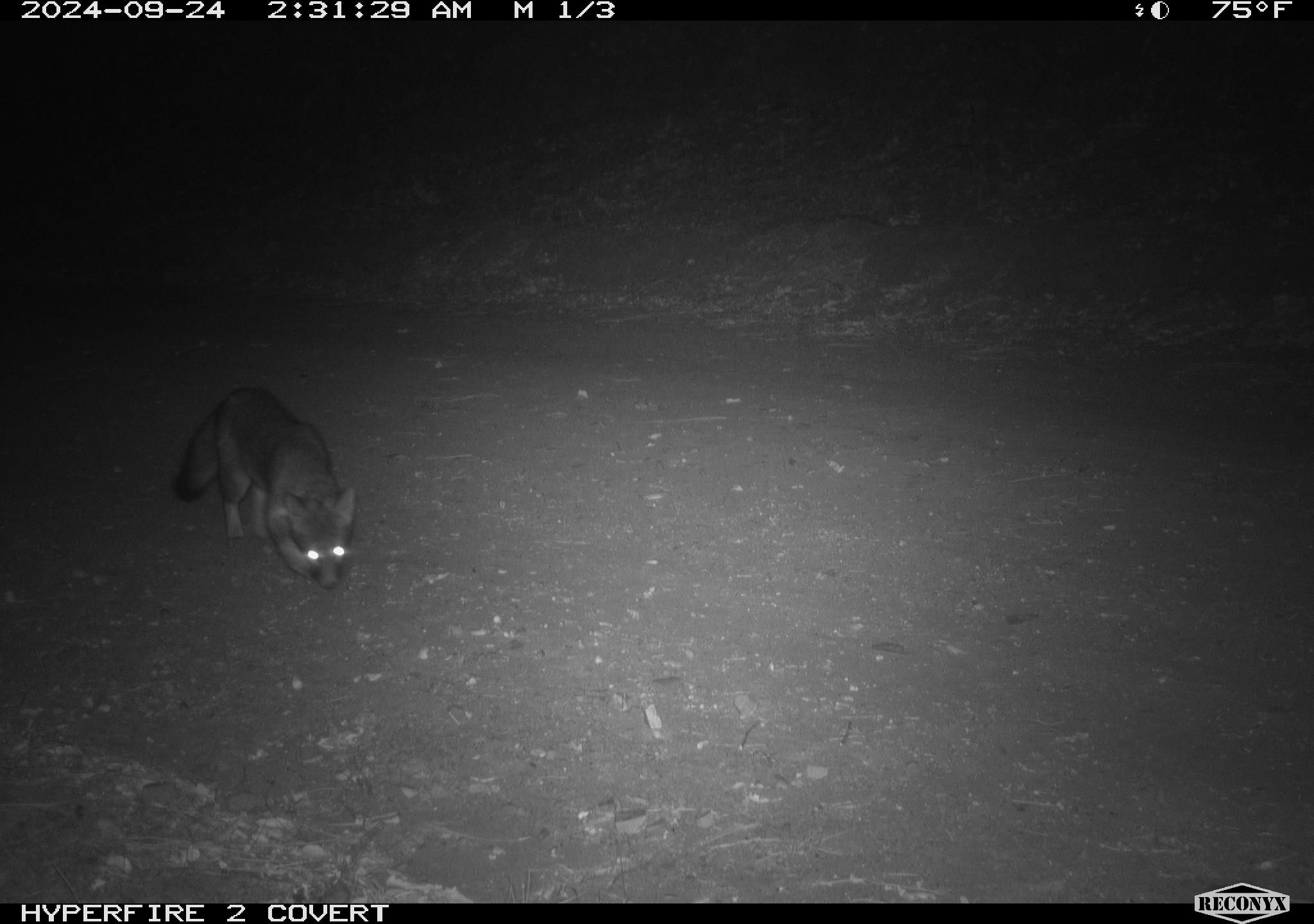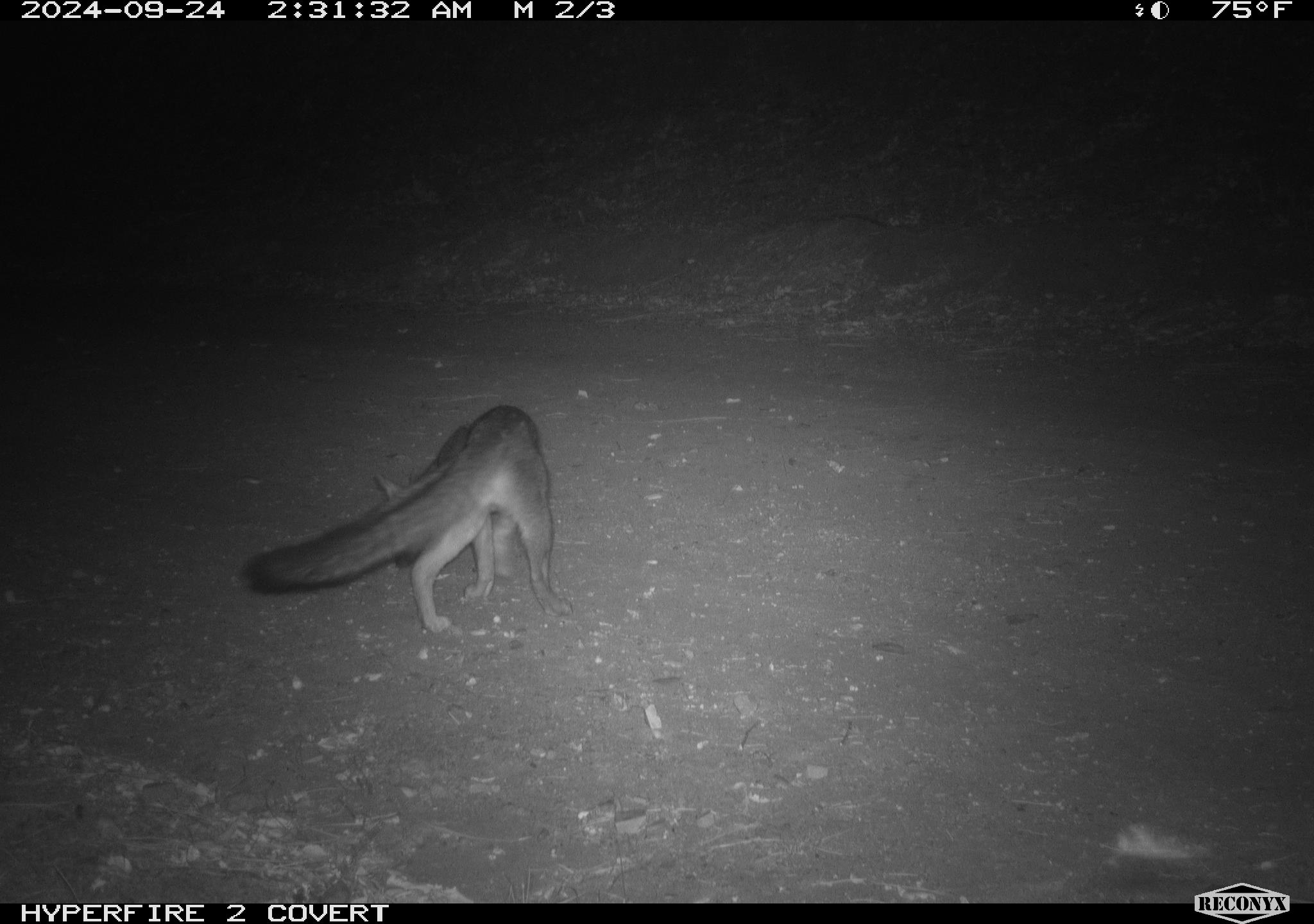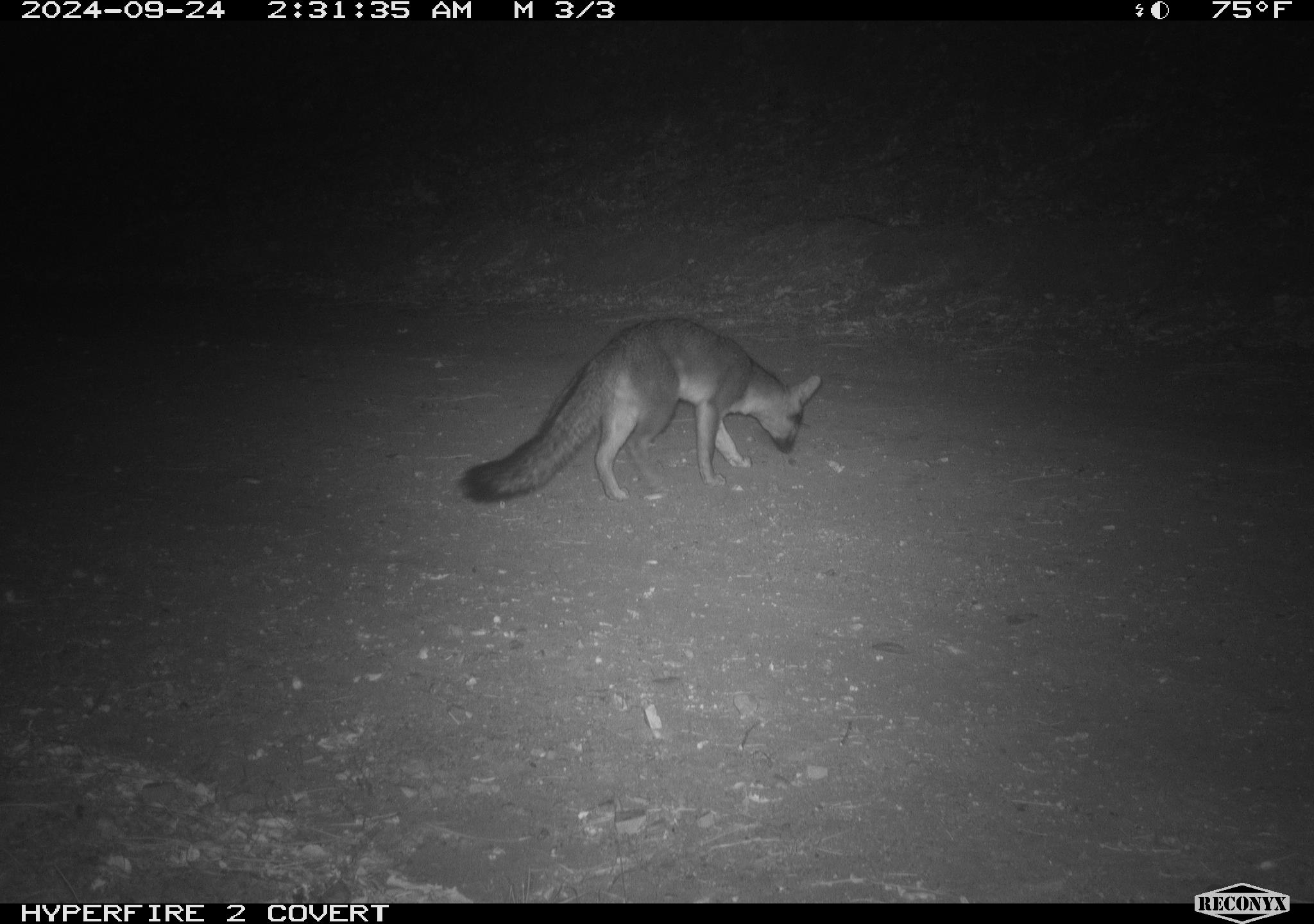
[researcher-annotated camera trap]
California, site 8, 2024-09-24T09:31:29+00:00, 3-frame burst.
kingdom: Animalia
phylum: Chordata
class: Mammalia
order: Carnivora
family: Canidae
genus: Urocyon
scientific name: Urocyon cinereoargenteus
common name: gray fox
Gray fox (Urocyon cinereoargenteus).